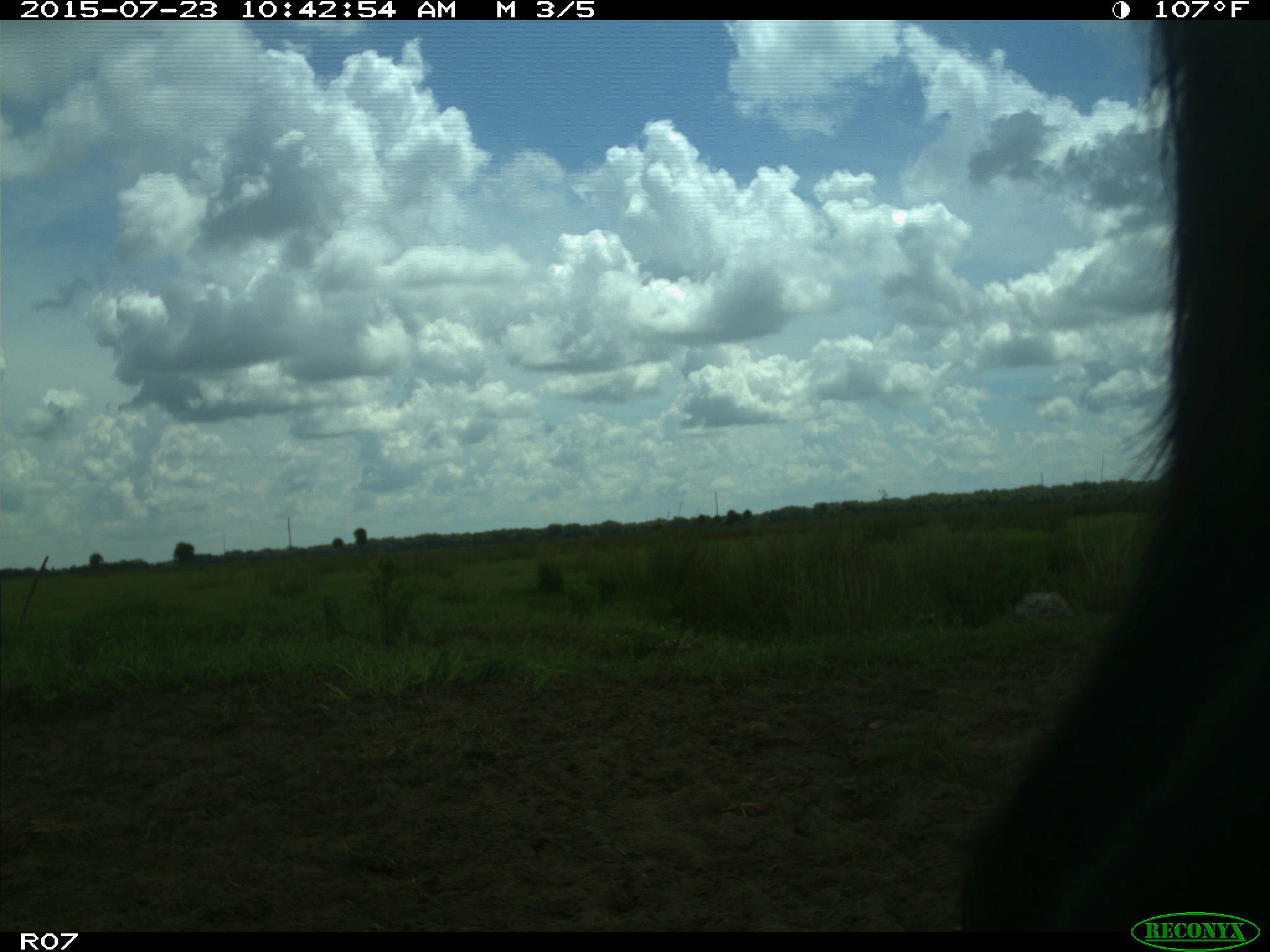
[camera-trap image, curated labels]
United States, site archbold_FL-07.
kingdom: Animalia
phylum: Chordata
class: Mammalia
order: Artiodactyla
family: Bovidae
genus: Bos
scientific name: Bos taurus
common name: domestic cow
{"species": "Bos taurus (domestic cow)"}